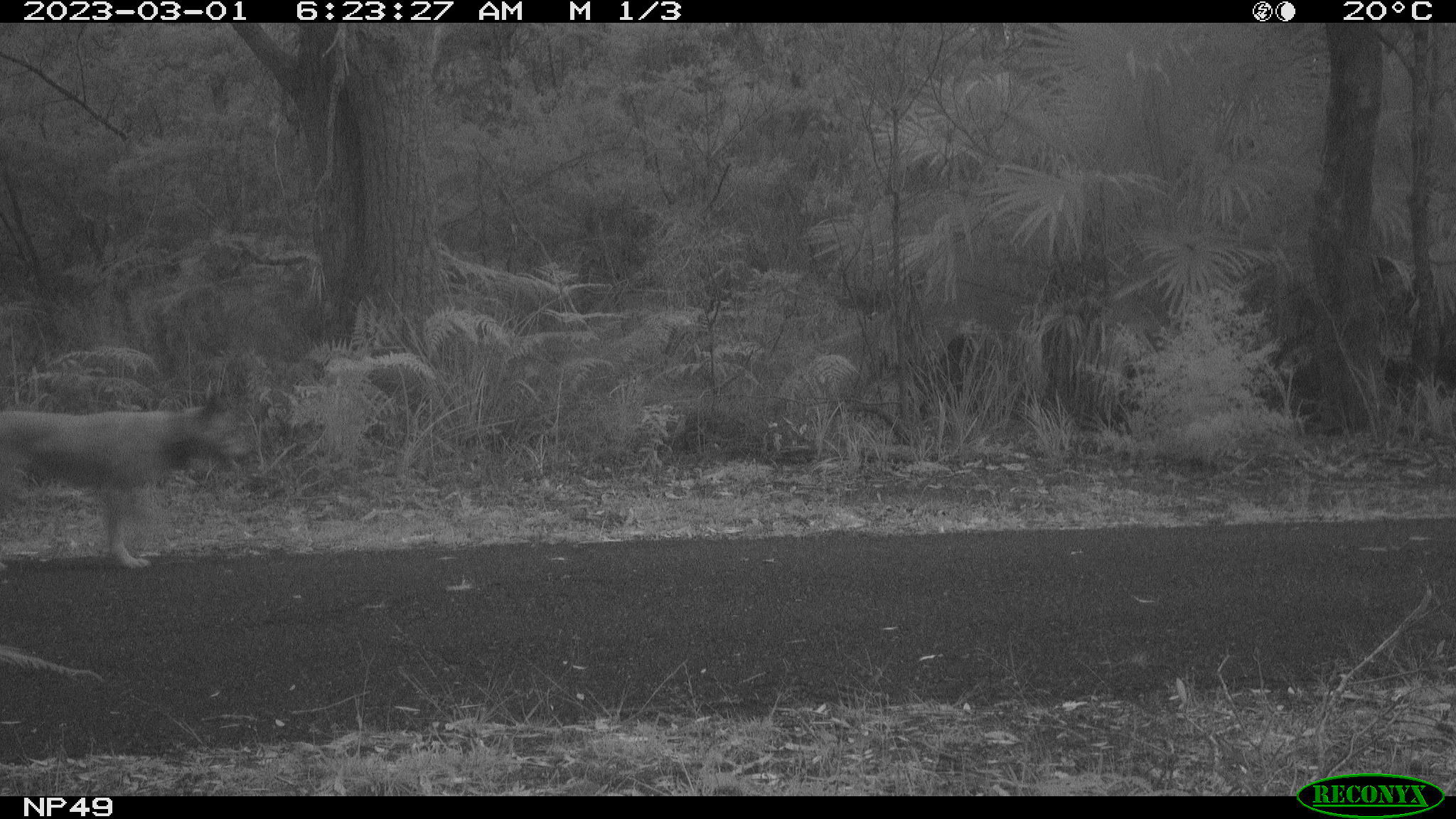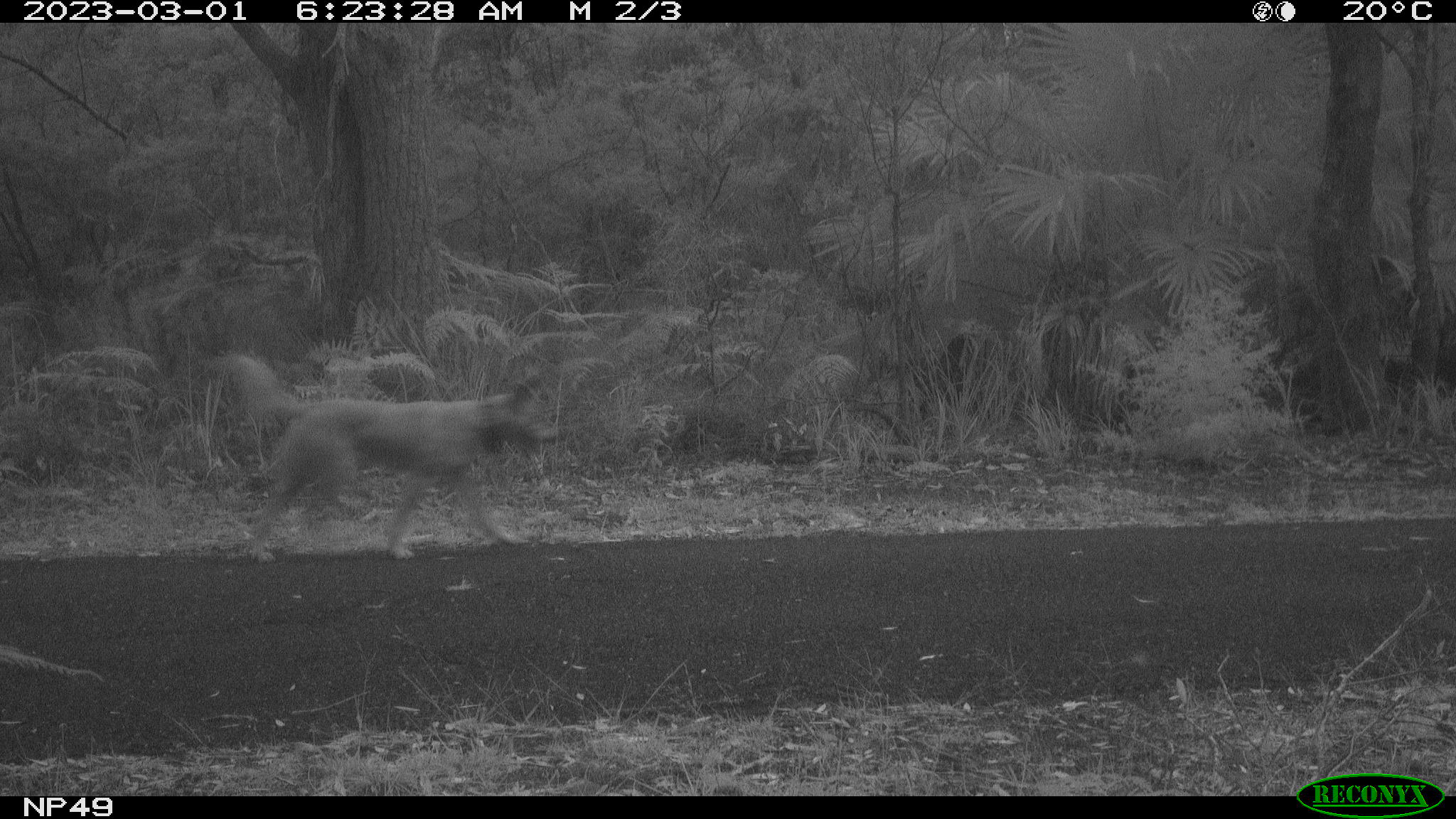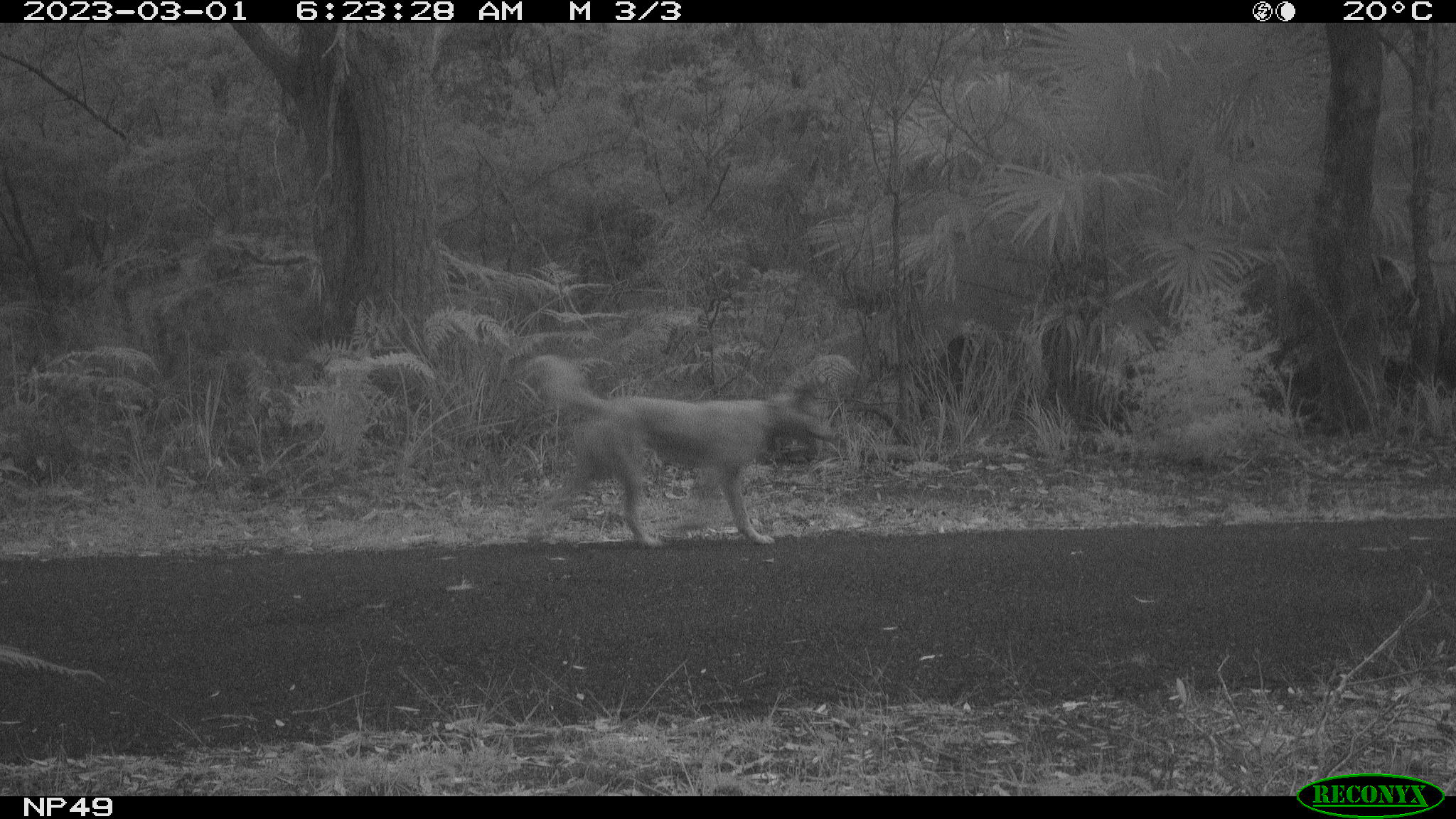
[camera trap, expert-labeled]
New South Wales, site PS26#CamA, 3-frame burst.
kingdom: Animalia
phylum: Chordata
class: Mammalia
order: Carnivora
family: Canidae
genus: Canis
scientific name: Canis familiaris dingo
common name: dingo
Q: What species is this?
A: Dingo (Canis familiaris dingo).